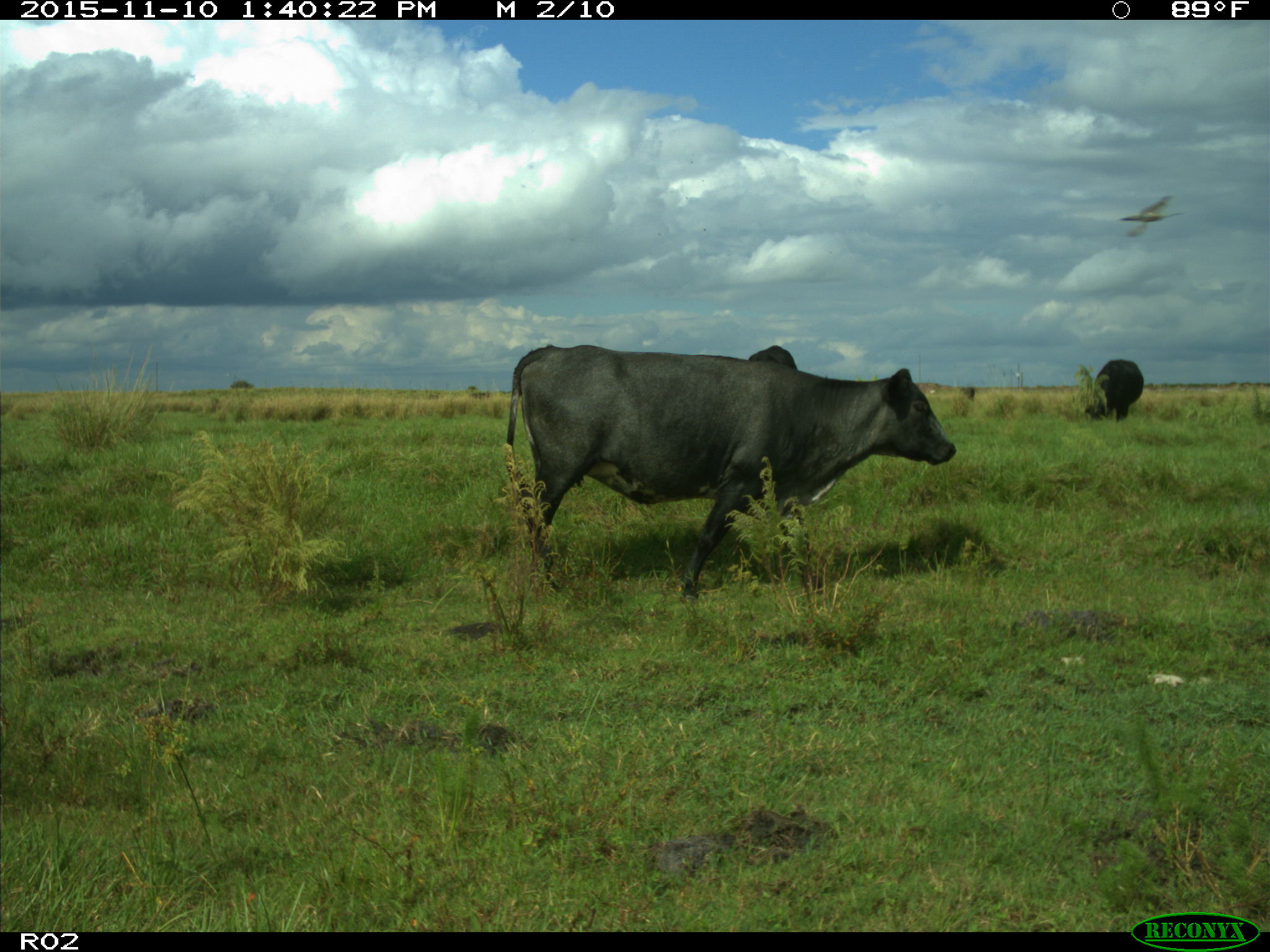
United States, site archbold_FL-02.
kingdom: Animalia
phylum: Chordata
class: Mammalia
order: Artiodactyla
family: Bovidae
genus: Bos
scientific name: Bos taurus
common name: domestic cow